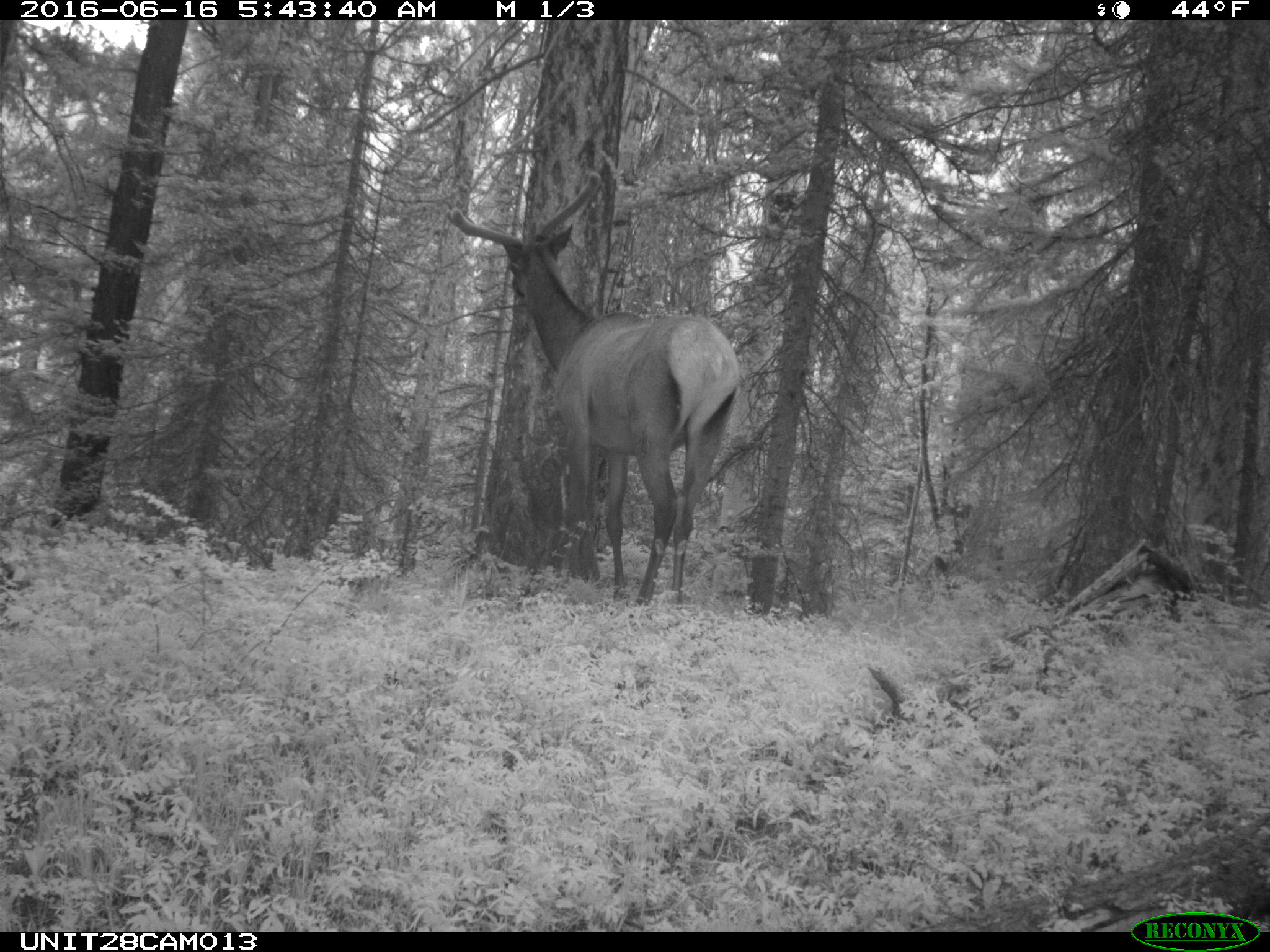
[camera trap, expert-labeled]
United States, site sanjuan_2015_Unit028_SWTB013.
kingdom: Animalia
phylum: Chordata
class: Mammalia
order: Artiodactyla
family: Cervidae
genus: Cervus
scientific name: Cervus elaphus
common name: red deer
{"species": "Cervus elaphus (red deer)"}